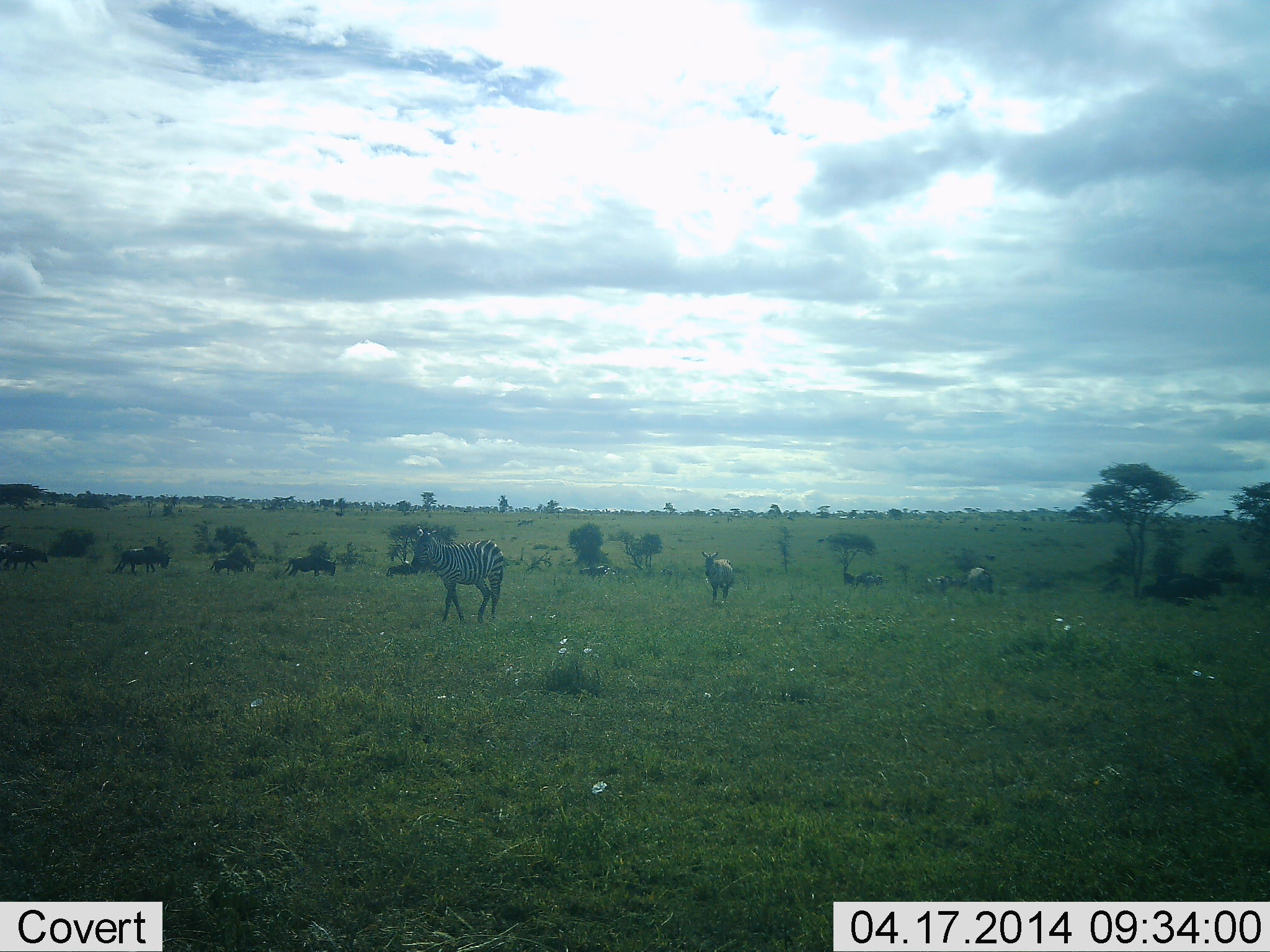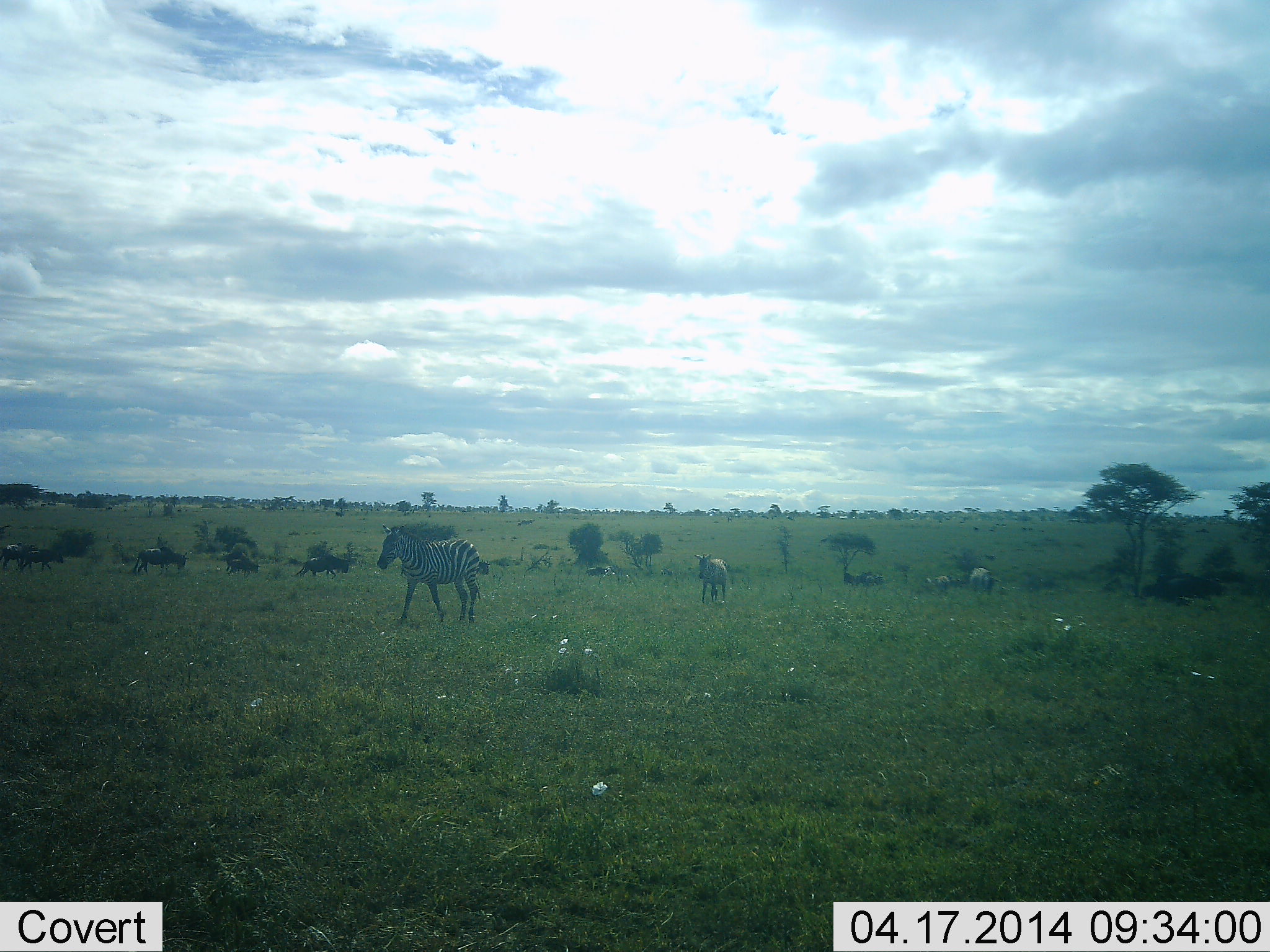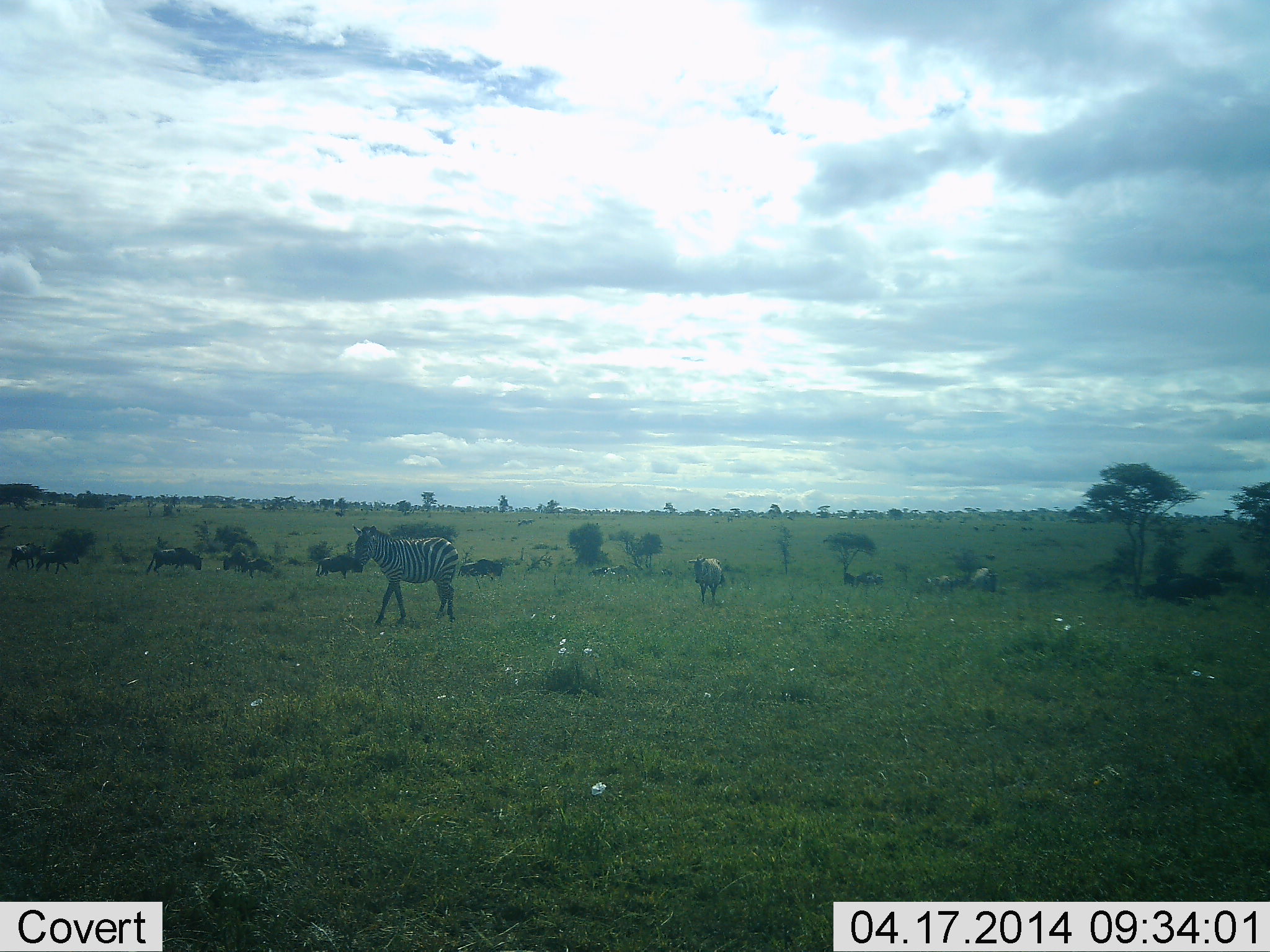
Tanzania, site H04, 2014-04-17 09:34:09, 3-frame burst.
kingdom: Animalia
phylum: Chordata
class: Mammalia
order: Artiodactyla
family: Bovidae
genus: Connochaetes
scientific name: Connochaetes taurinus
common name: blue wildebeest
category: wildebeest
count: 10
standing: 20%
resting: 0%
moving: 90%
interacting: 0%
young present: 20%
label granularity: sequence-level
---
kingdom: Animalia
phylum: Chordata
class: Mammalia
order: Perissodactyla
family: Equidae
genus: Equus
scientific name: Equus quagga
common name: plains zebra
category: zebra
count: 4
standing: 20%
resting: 0%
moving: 100%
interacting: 0%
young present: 10%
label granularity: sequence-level